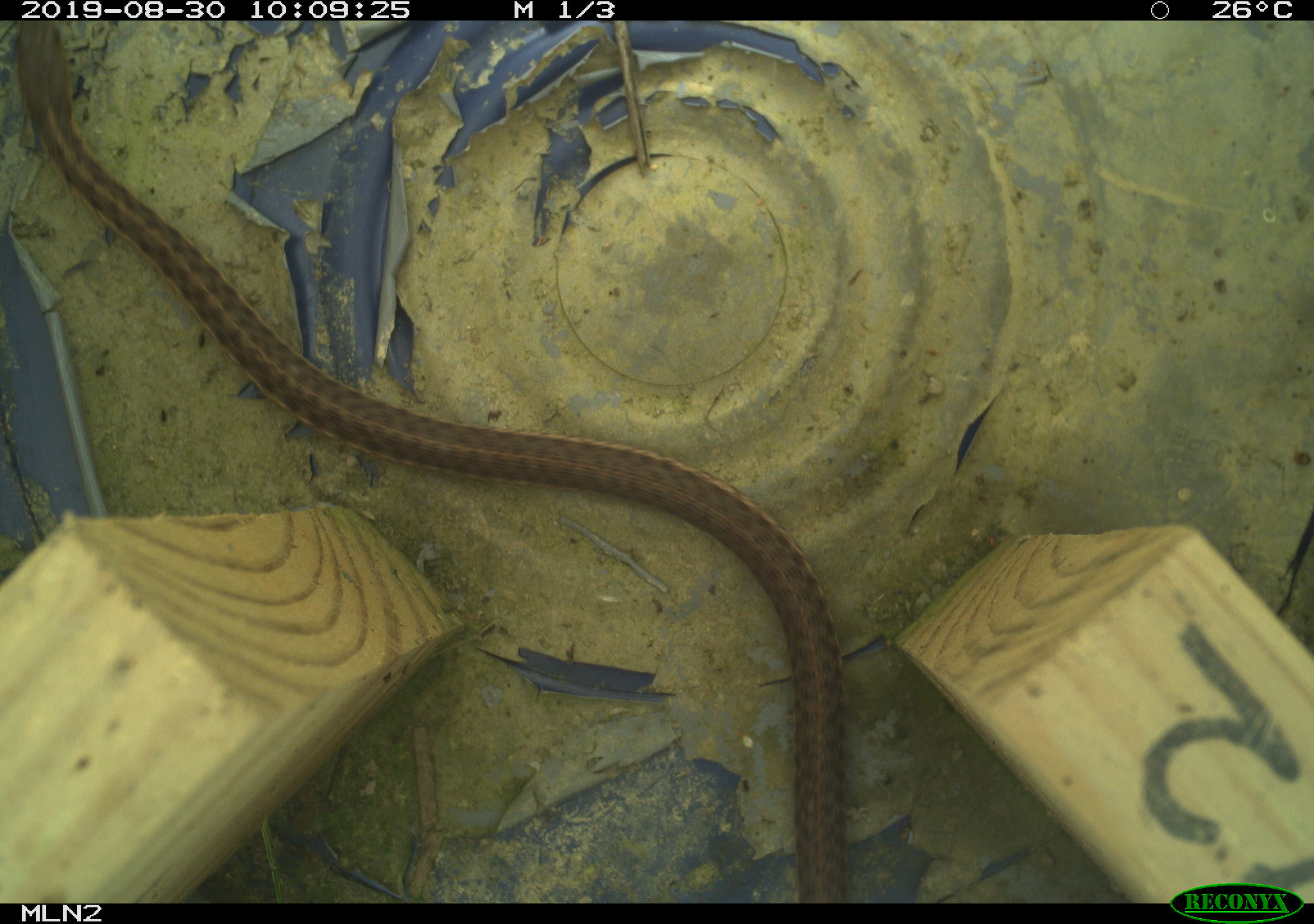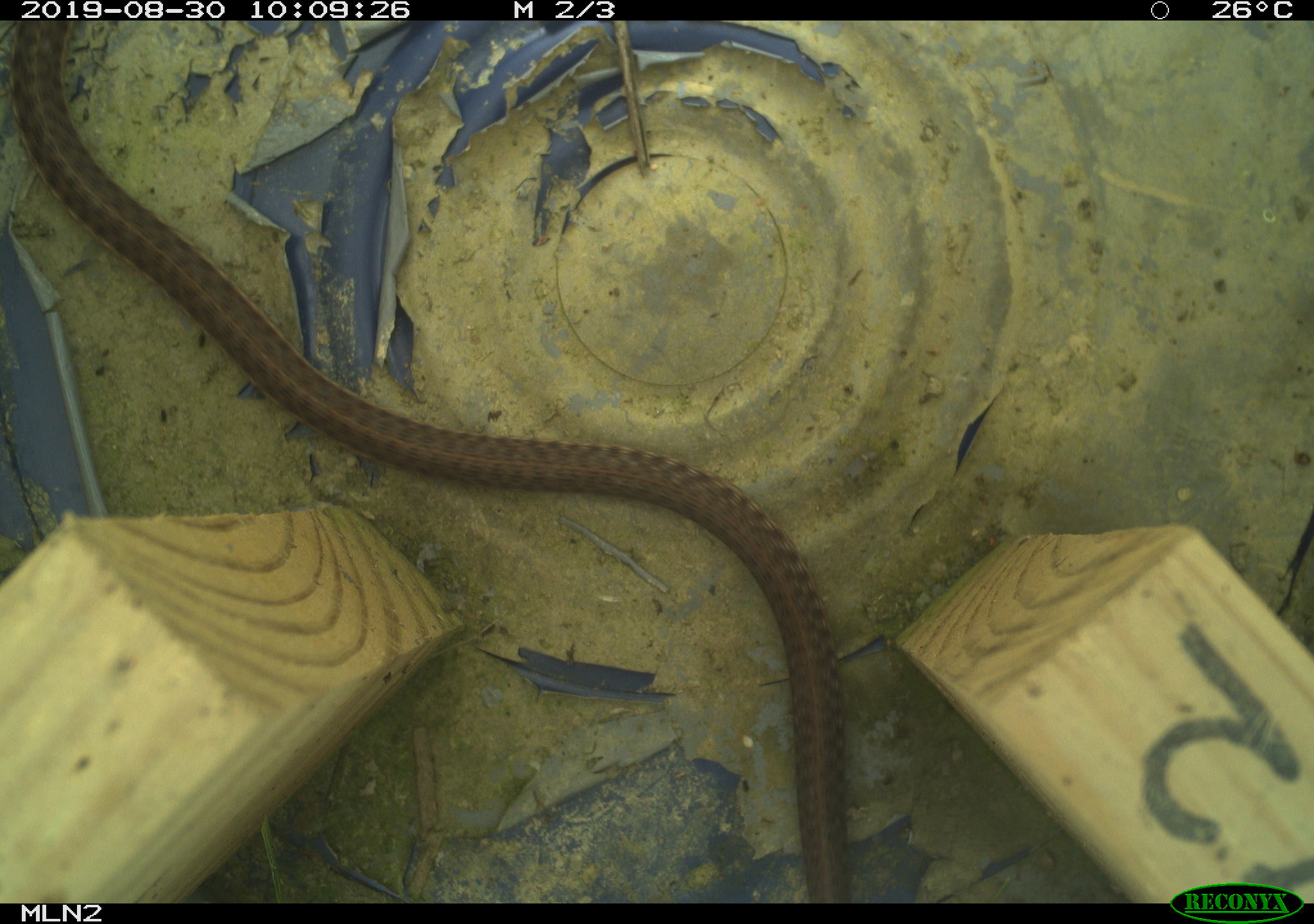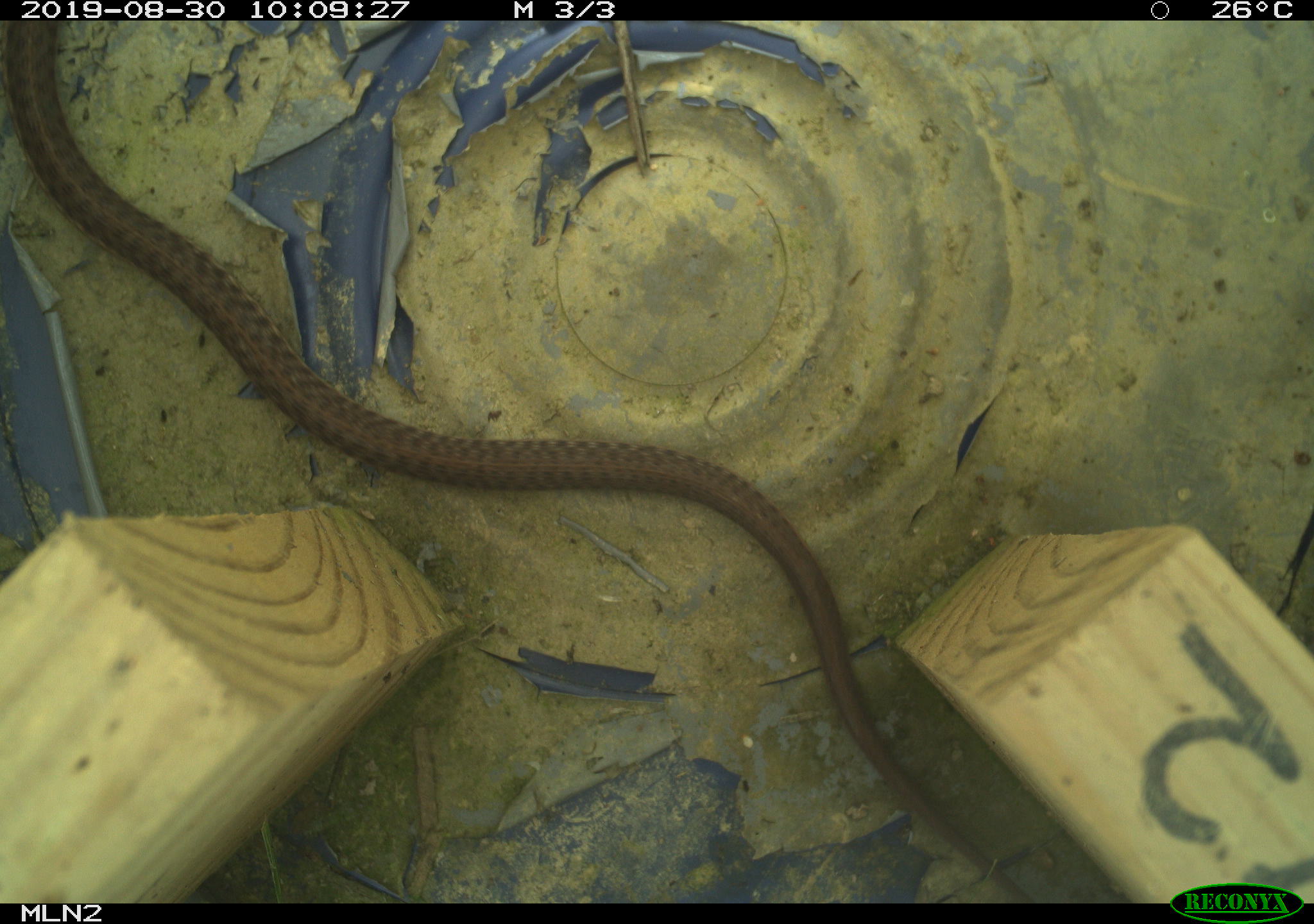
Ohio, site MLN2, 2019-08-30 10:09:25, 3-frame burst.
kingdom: Animalia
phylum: Chordata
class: Reptilia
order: Squamata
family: Colubridae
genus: Thamnophis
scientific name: Thamnophis sirtalis sirtalis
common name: eastern gartersnake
Eastern gartersnake (Thamnophis sirtalis sirtalis).